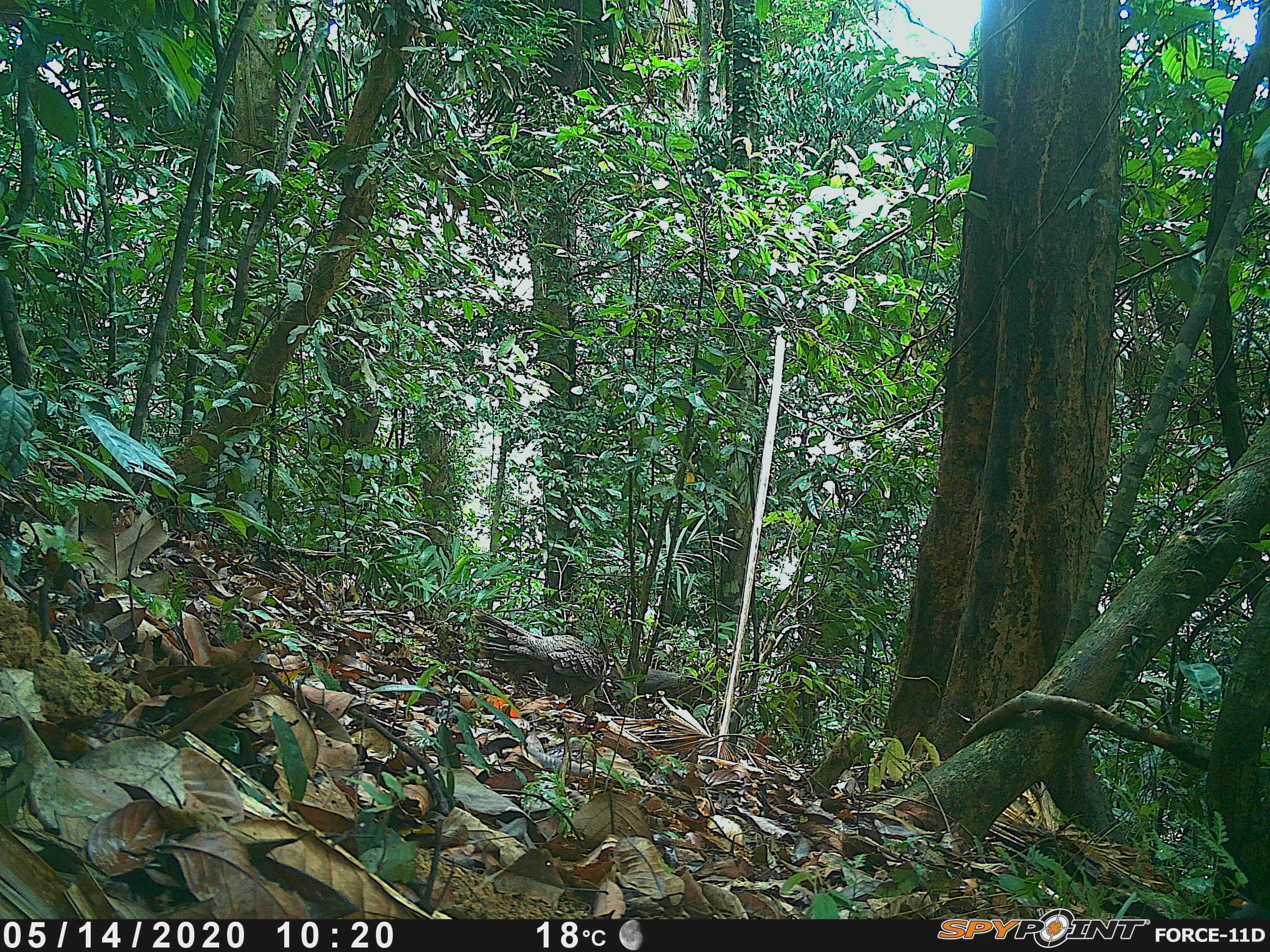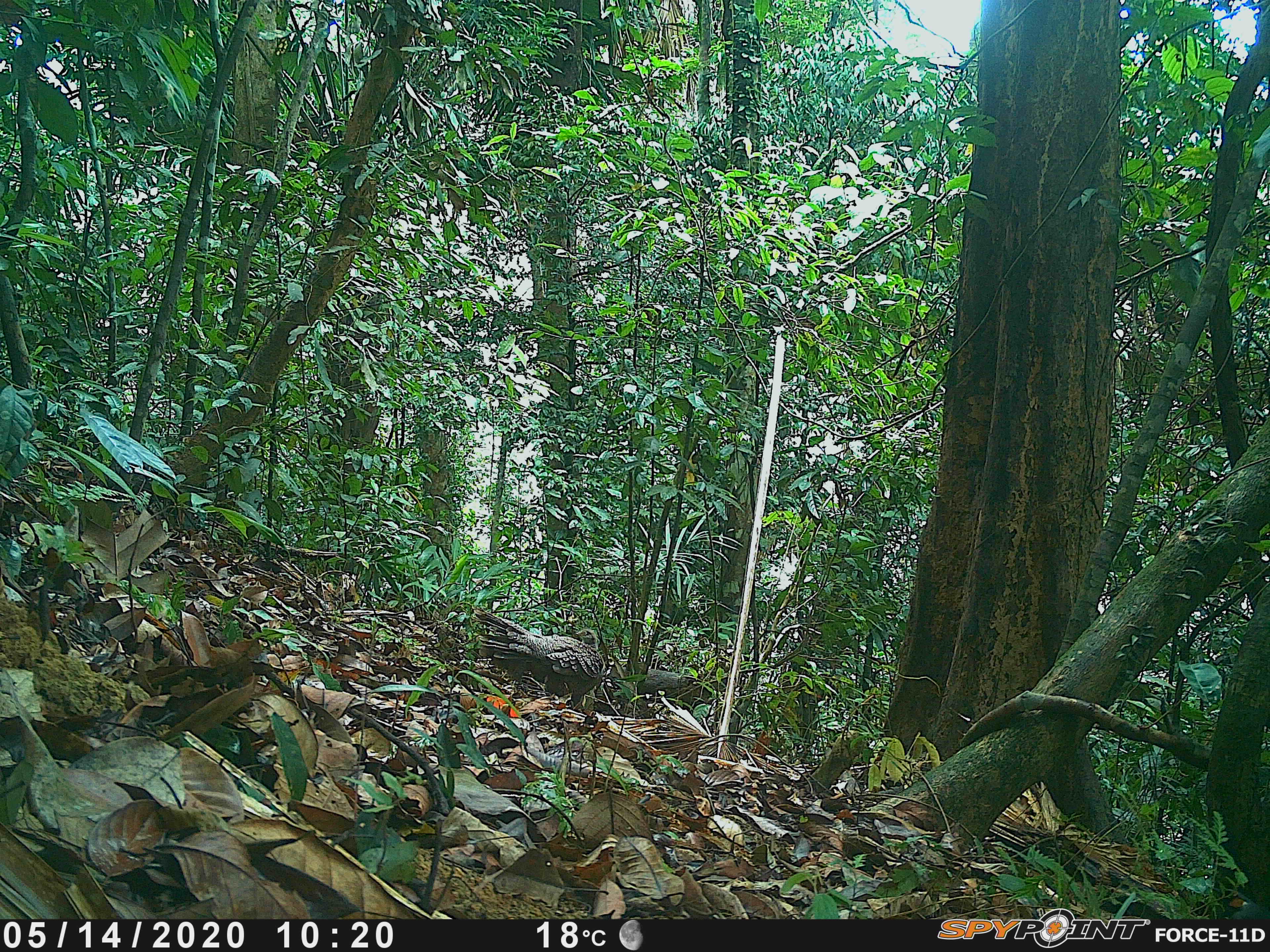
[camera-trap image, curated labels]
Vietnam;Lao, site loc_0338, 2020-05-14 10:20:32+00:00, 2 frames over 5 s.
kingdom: Animalia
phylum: Chordata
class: Aves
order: Galliformes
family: Phasianidae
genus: Polyplectron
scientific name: Polyplectron bicalcaratum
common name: gray peacock-pheasant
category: grey peacock pheasant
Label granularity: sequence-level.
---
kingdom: Animalia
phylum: Chordata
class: Mammalia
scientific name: Mammalia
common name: mammal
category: unidentified small mammal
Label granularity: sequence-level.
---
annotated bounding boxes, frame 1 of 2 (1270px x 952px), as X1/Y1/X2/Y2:
grey peacock pheasant: 469/607/609/709